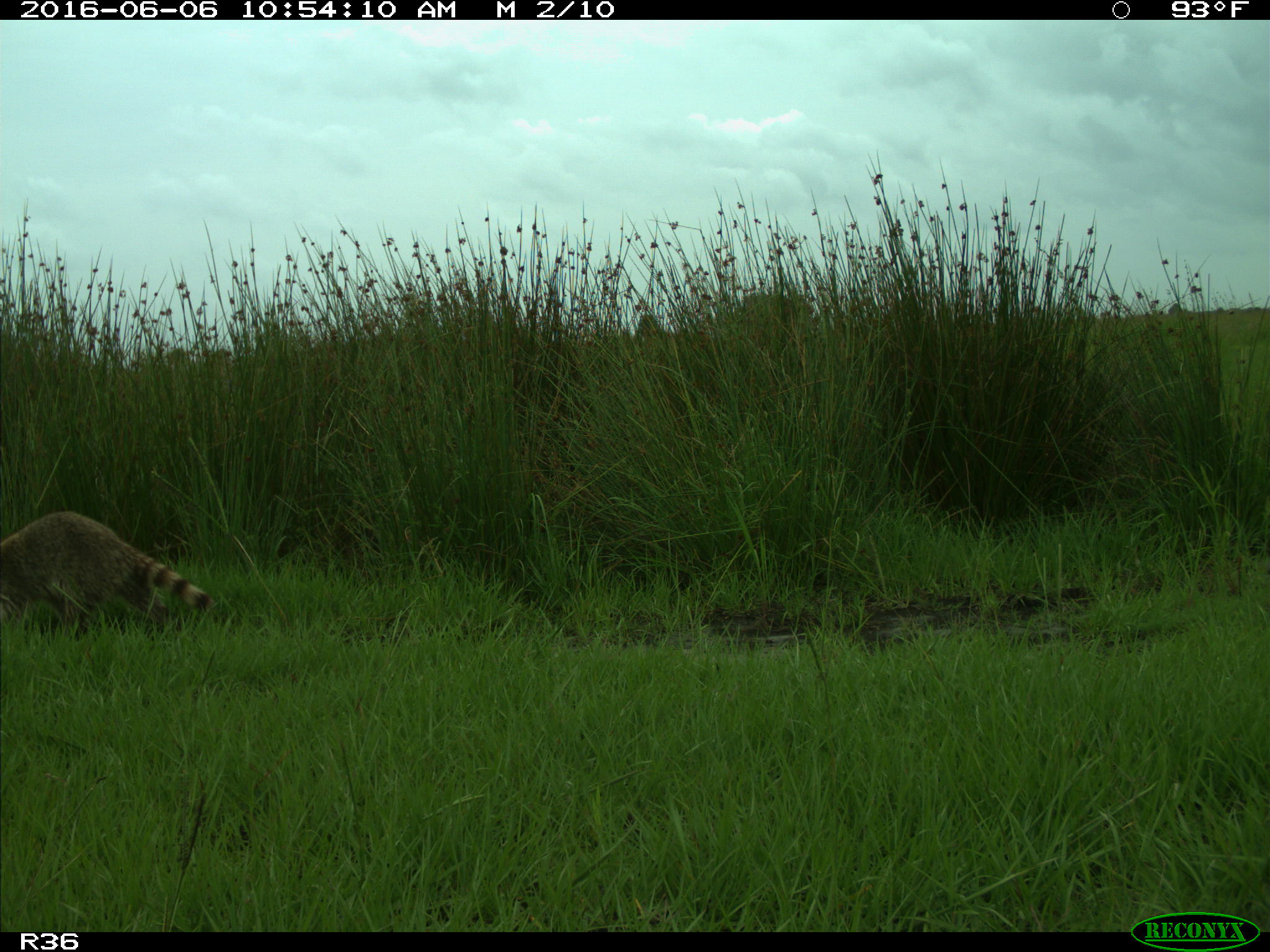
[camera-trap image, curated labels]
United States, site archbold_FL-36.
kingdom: Animalia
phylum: Chordata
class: Mammalia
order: Carnivora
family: Procyonidae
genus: Procyon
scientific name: Procyon lotor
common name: common raccoon